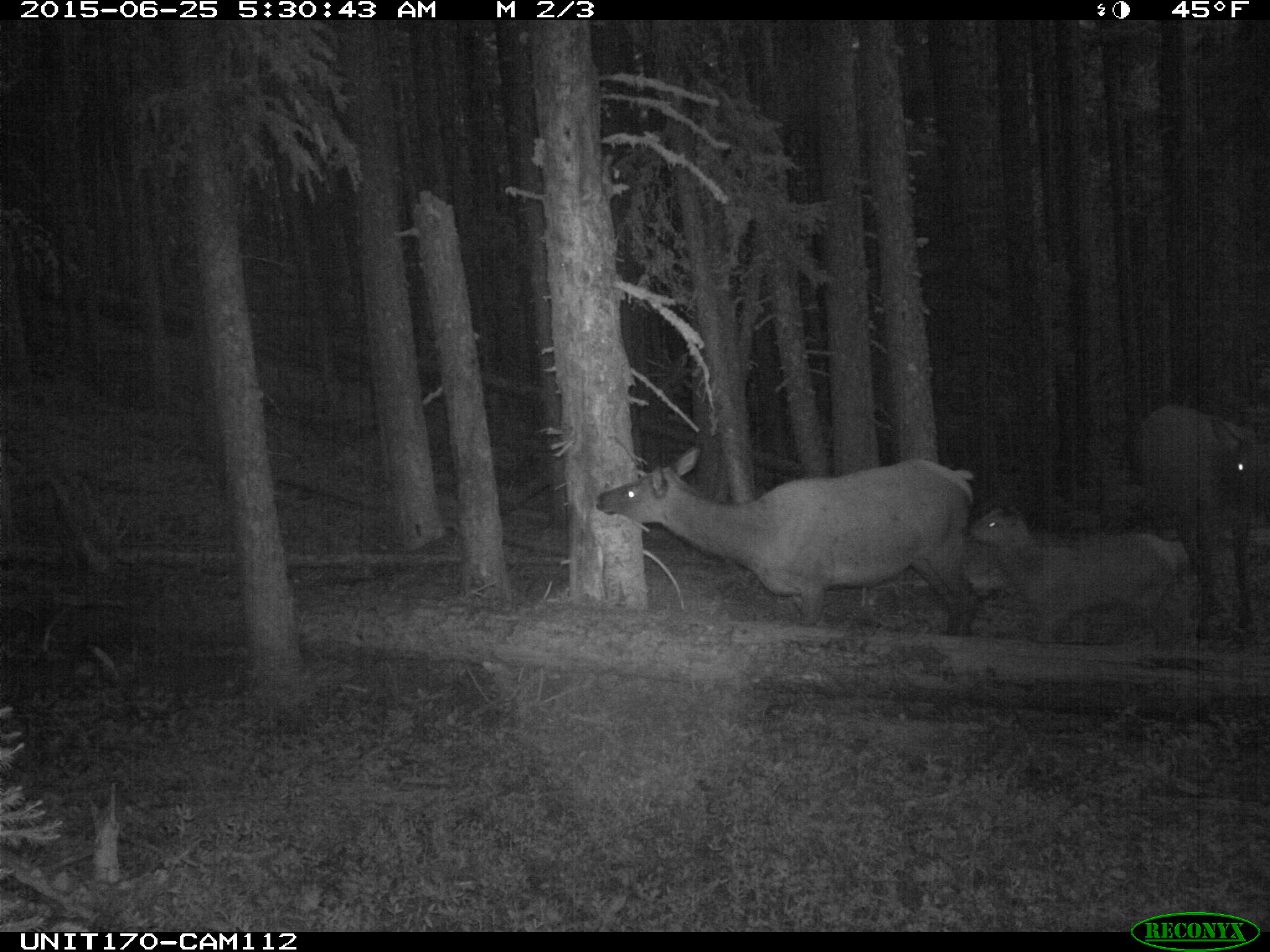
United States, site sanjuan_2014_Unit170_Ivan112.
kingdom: Animalia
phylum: Chordata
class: Mammalia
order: Artiodactyla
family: Cervidae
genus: Cervus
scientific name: Cervus elaphus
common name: red deer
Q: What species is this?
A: Cervus elaphus (red deer).